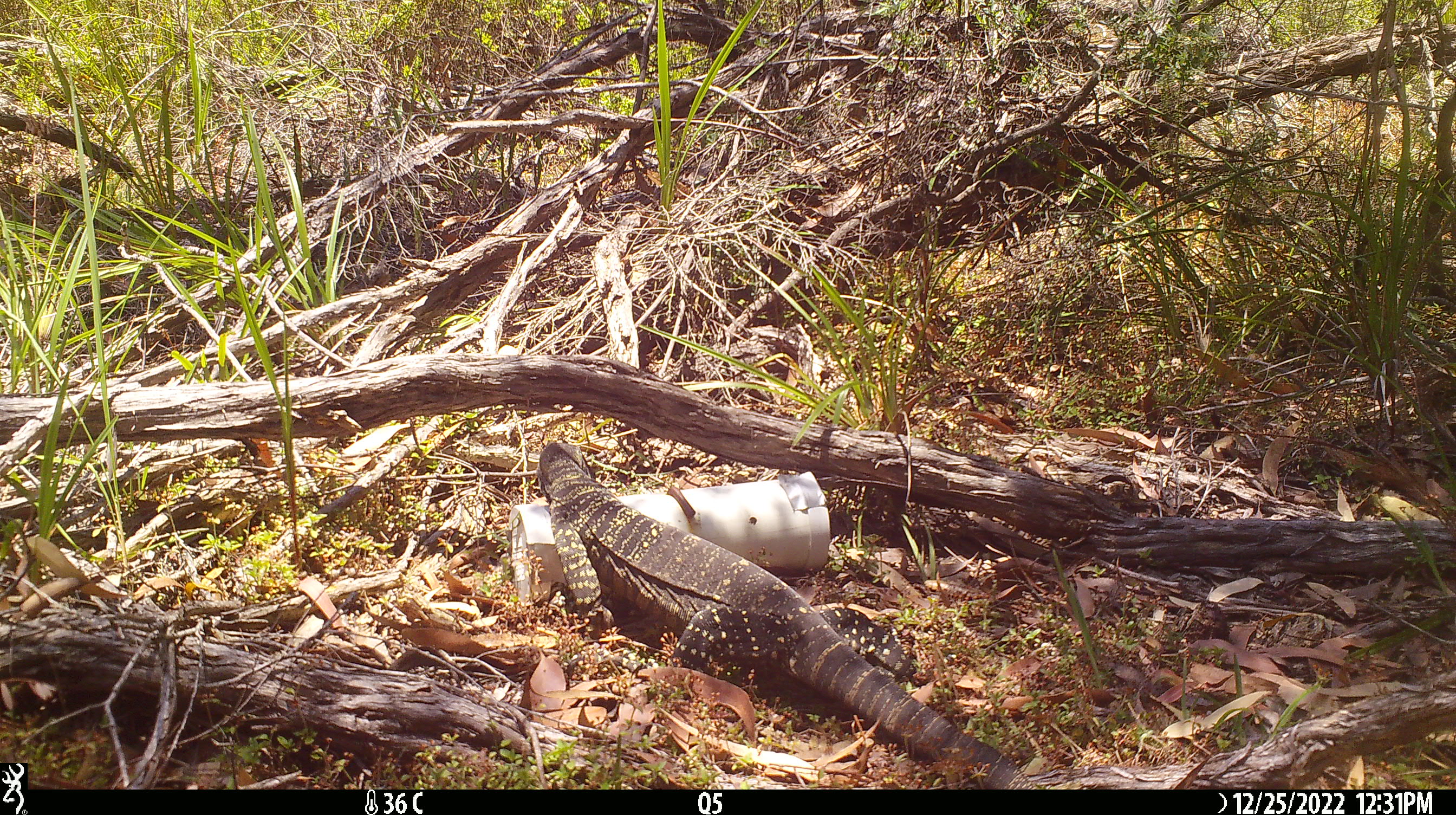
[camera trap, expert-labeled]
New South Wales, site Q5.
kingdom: Animalia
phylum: Chordata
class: Reptilia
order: Squamata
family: Varanidae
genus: Varanus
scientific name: Varanus varius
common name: lace monitor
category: goanna